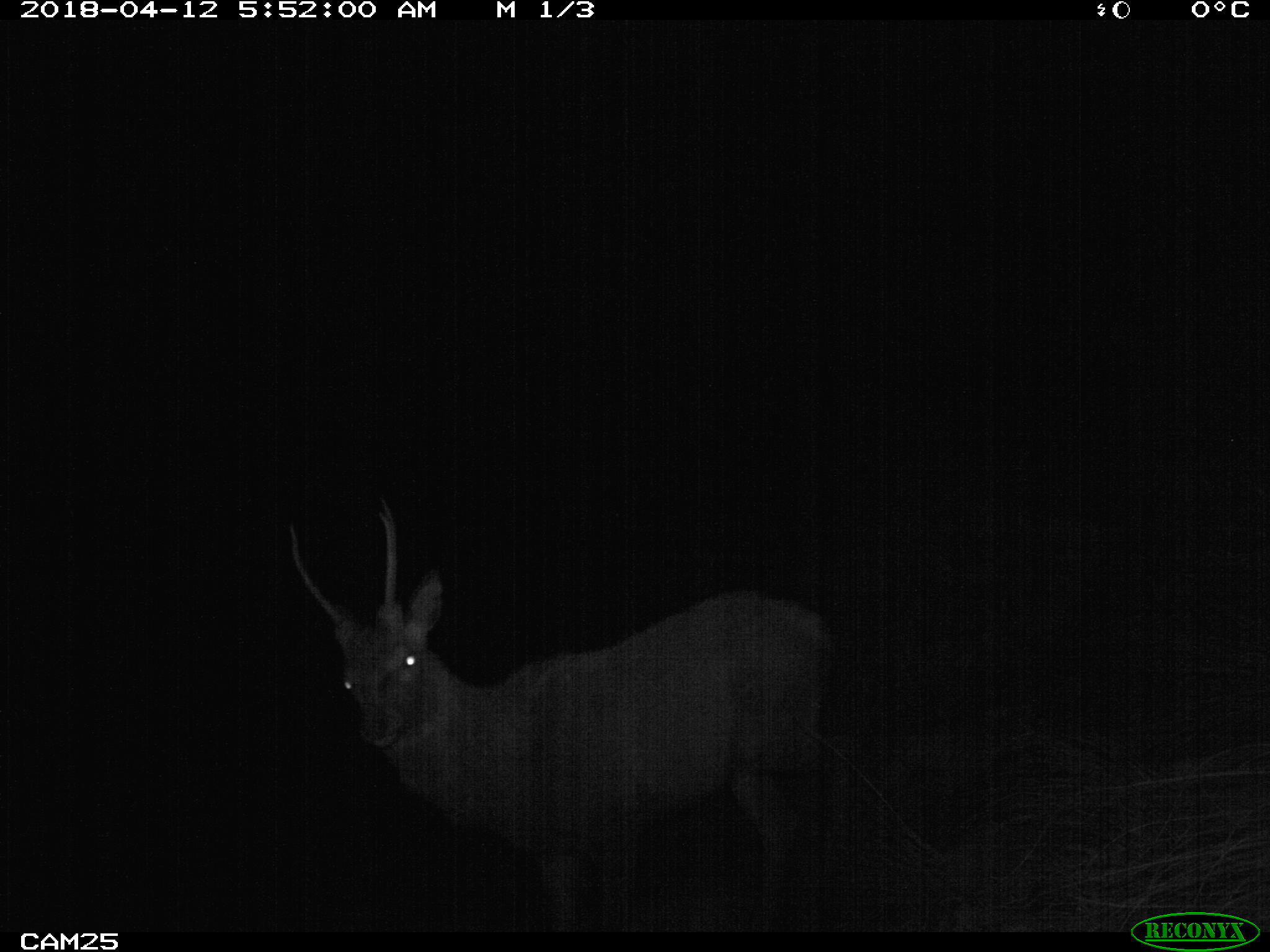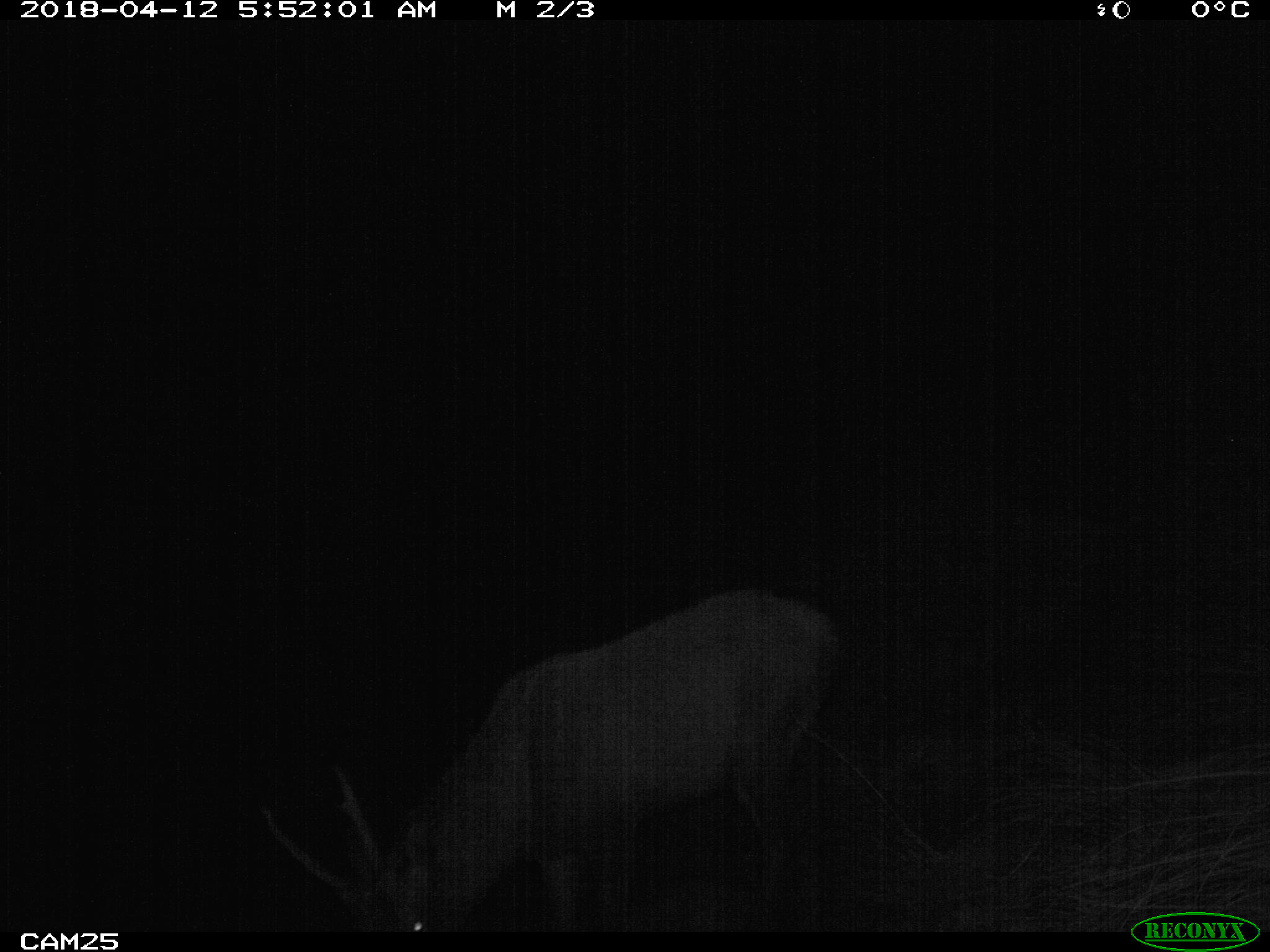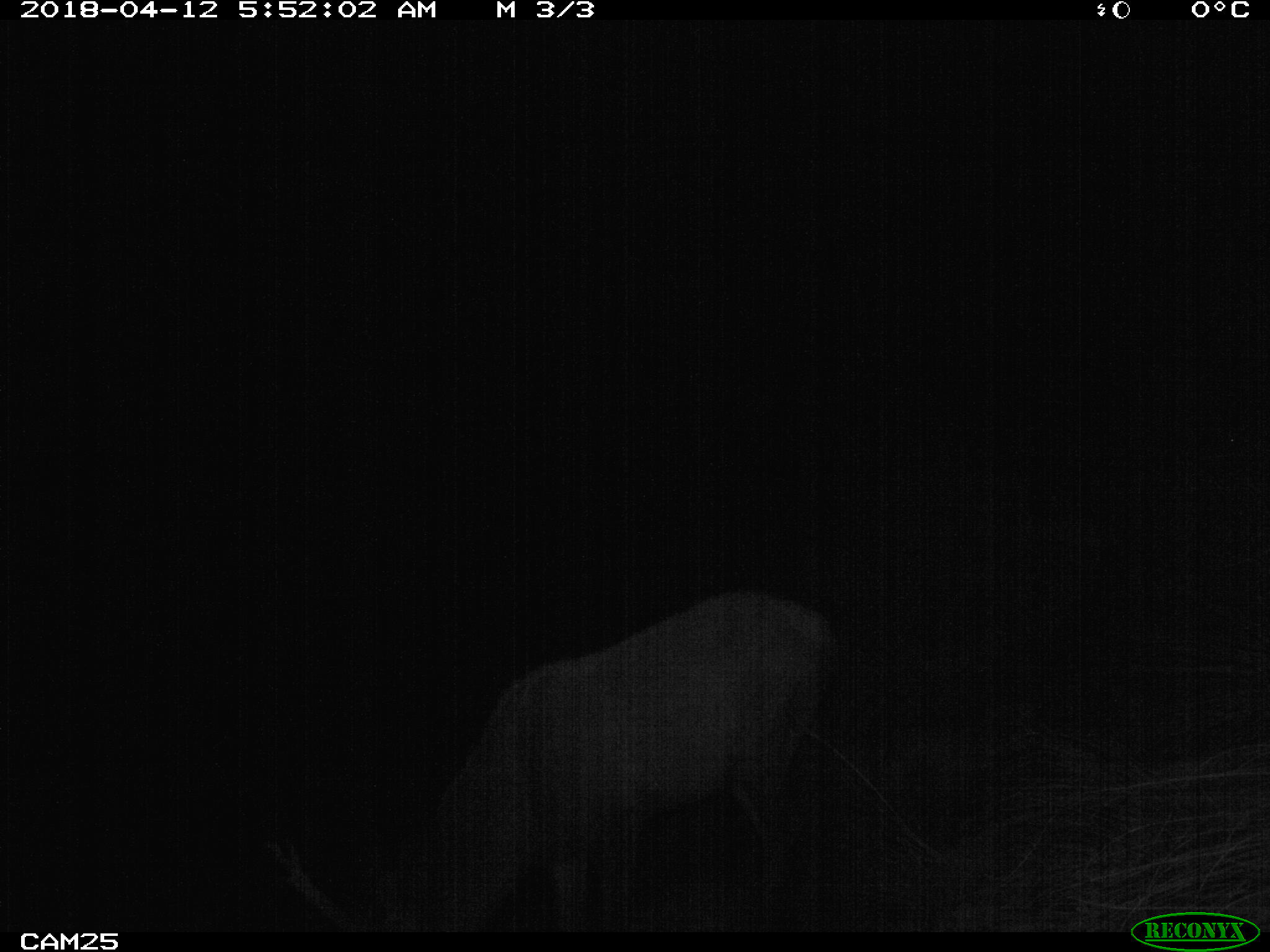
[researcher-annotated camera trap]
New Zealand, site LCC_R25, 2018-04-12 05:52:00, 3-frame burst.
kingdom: Animalia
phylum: Chordata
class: Mammalia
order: Artiodactyla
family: Cervidae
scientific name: Cervidae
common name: deer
Deer (Cervidae).